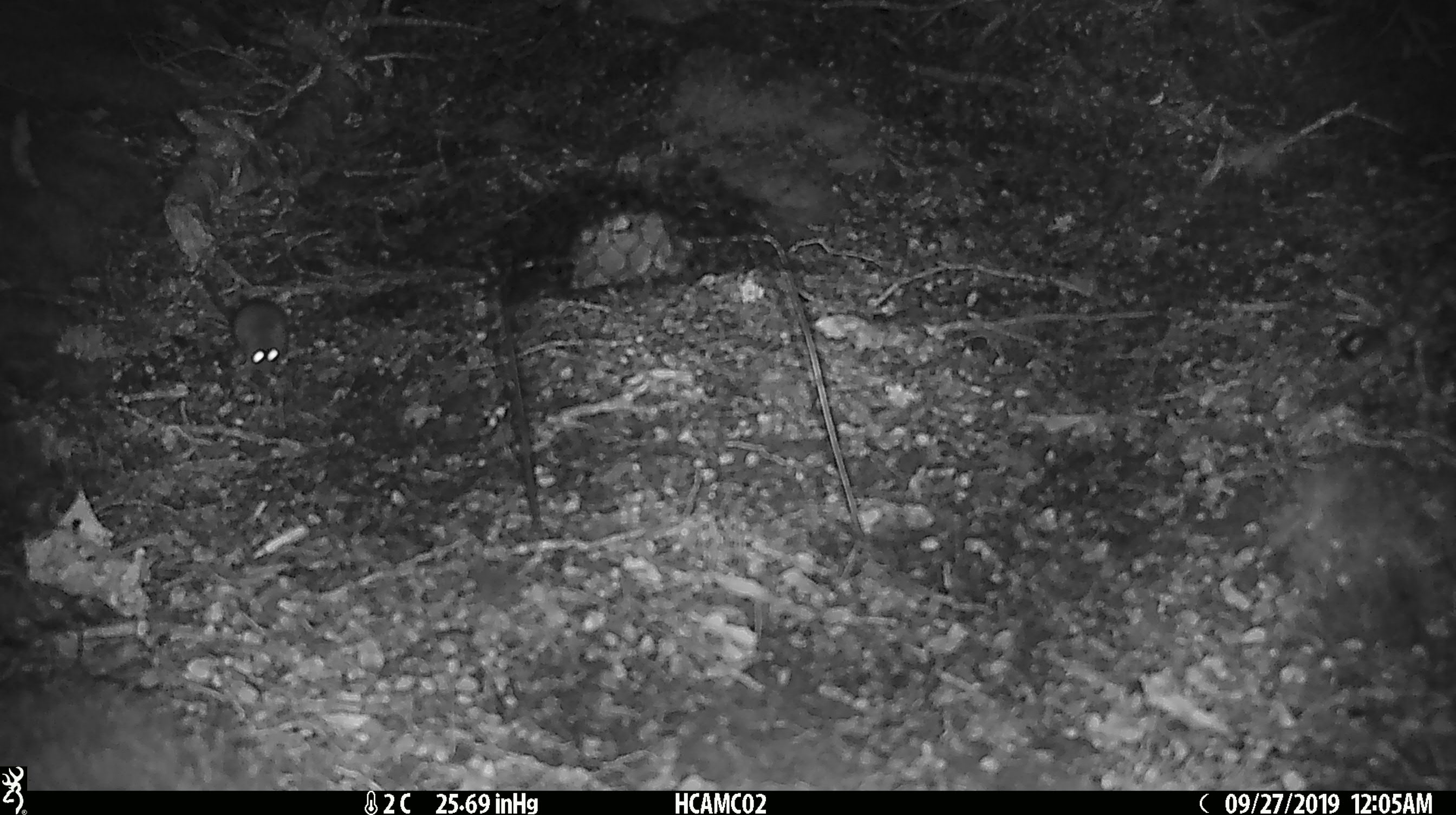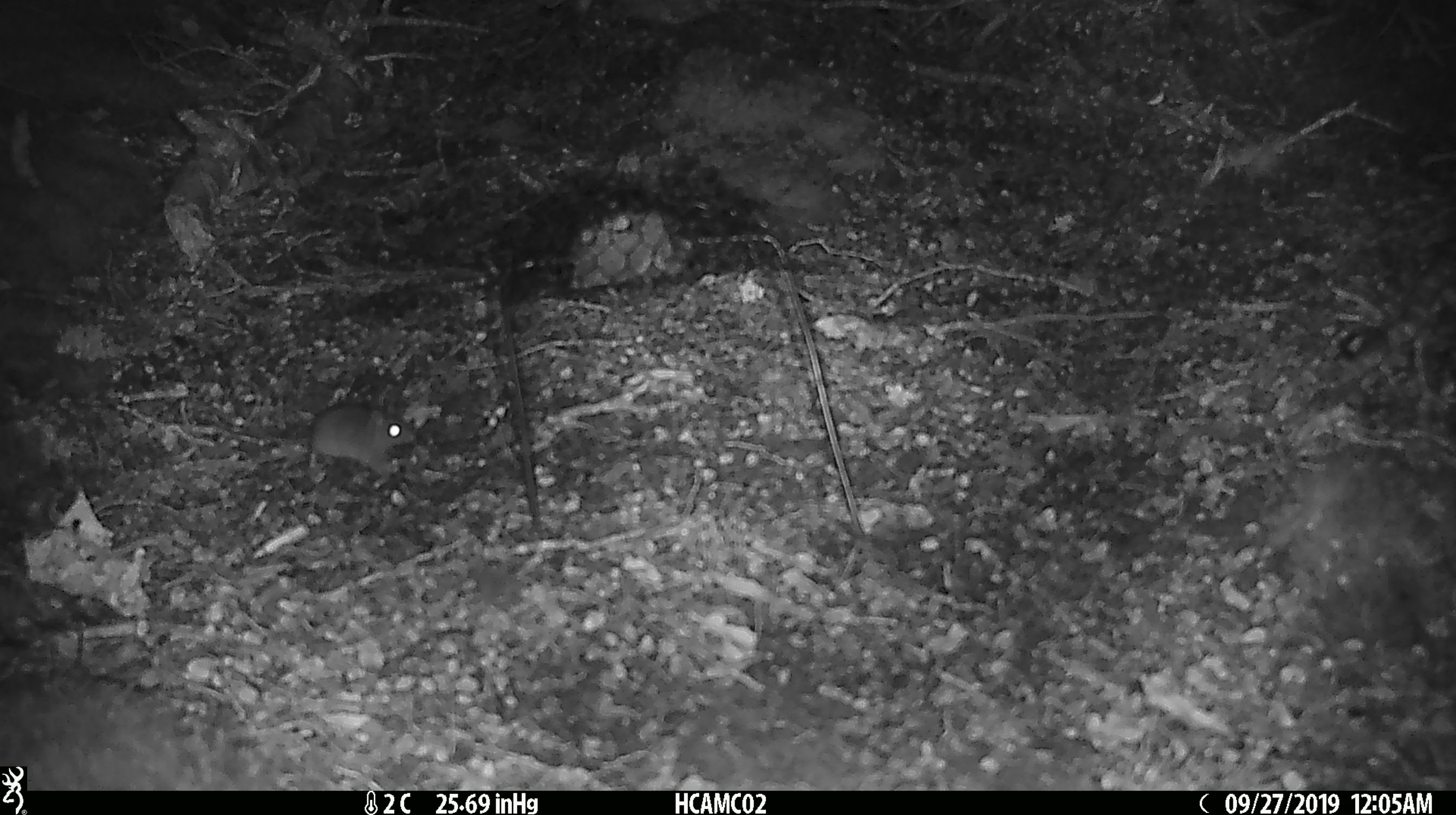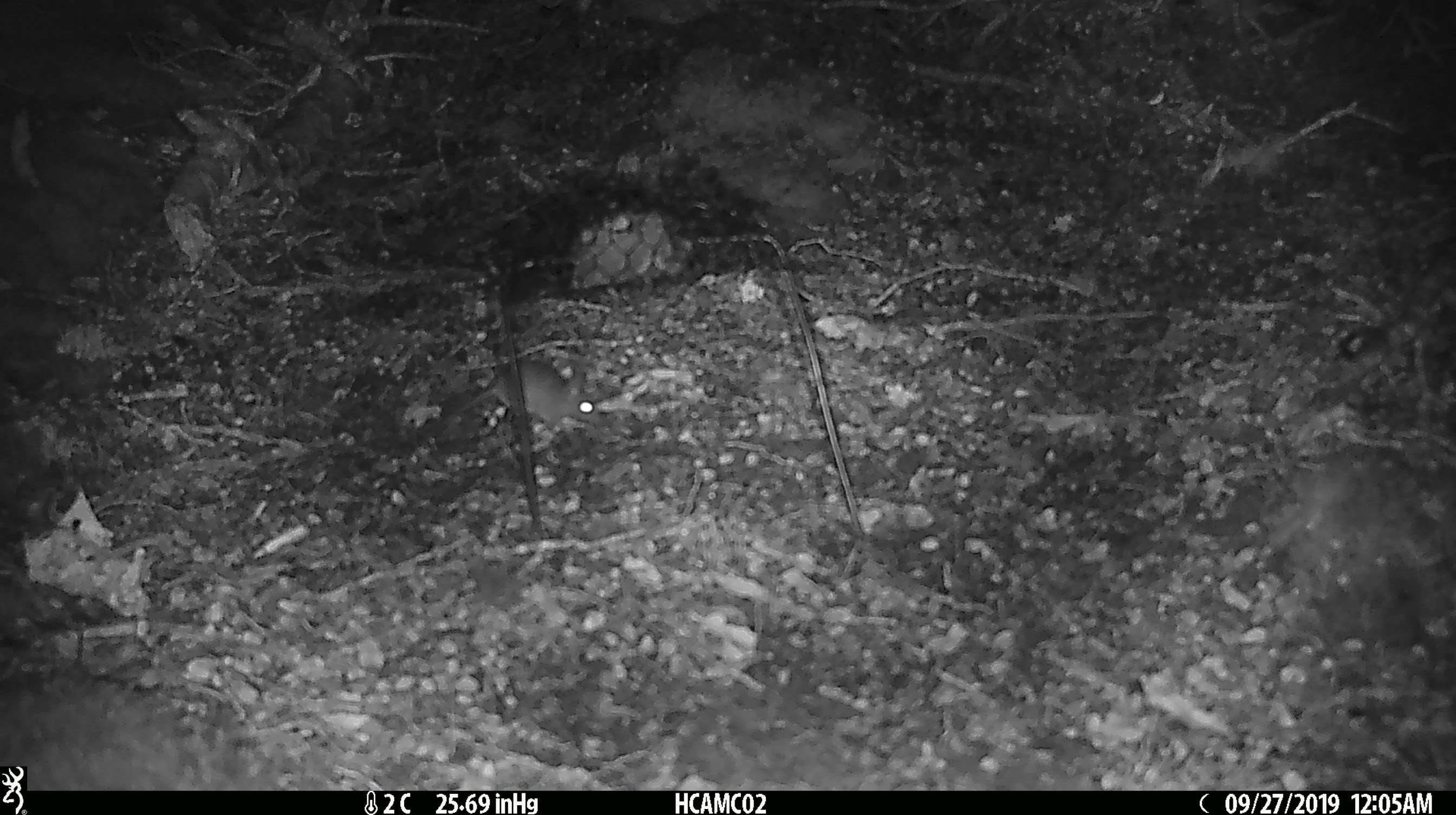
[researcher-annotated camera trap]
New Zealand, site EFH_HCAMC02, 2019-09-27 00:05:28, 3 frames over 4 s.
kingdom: Animalia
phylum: Chordata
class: Mammalia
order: Rodentia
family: Muridae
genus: Mus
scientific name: Mus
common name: mouse